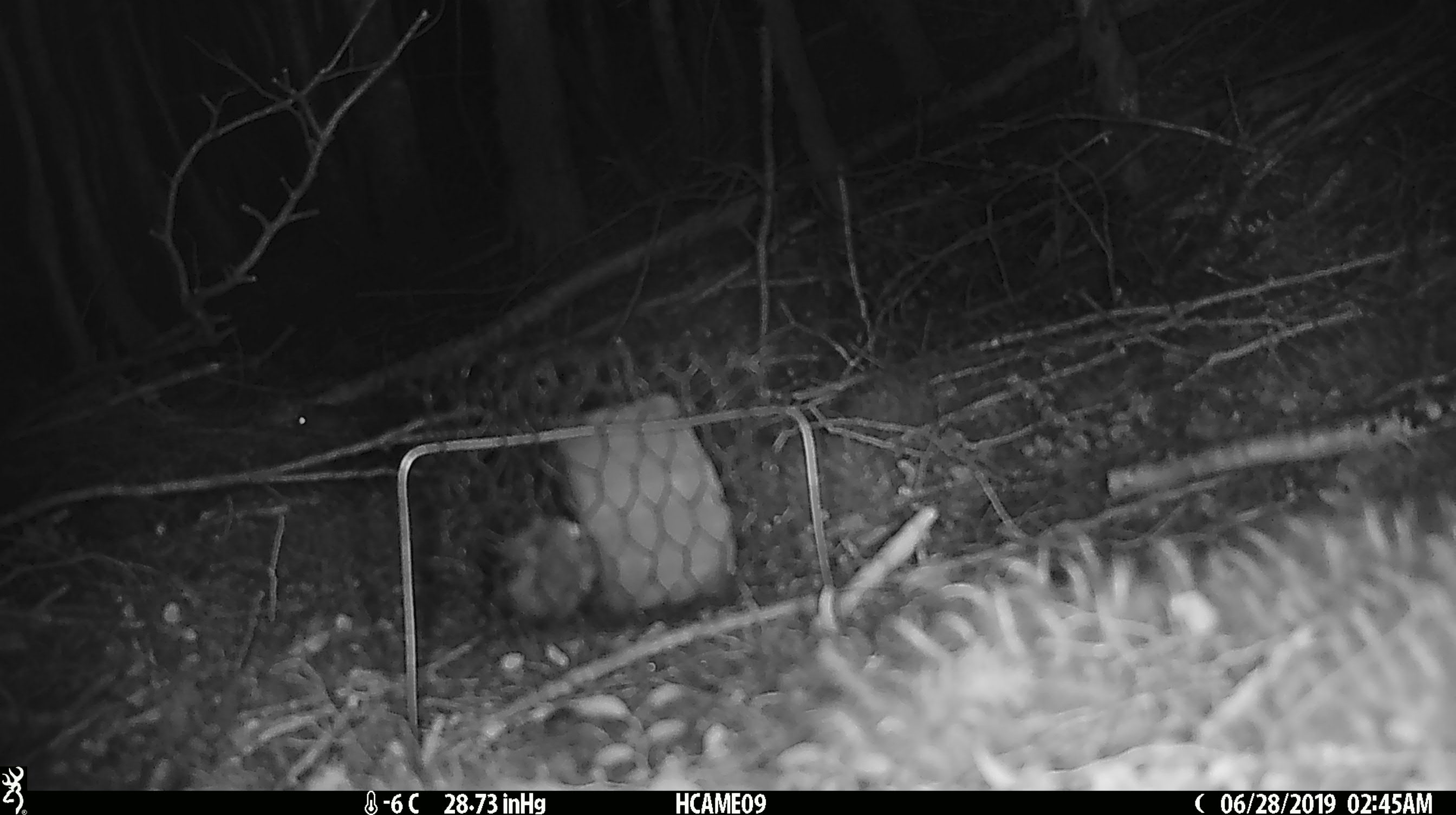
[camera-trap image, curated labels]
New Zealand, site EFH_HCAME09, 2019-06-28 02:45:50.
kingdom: Animalia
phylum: Chordata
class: Mammalia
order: Rodentia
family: Muridae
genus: Mus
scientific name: Mus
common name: mouse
Mouse (Mus).